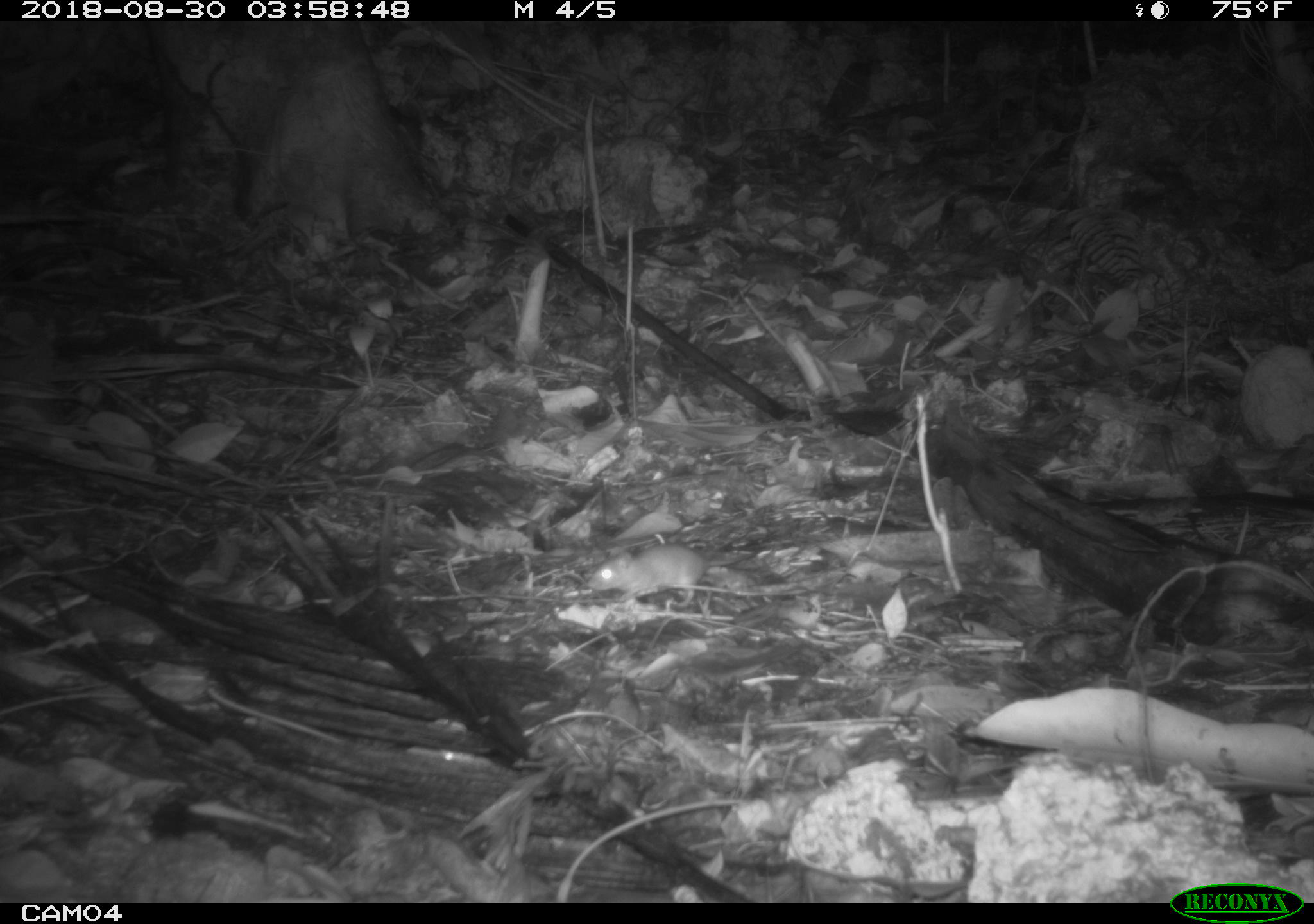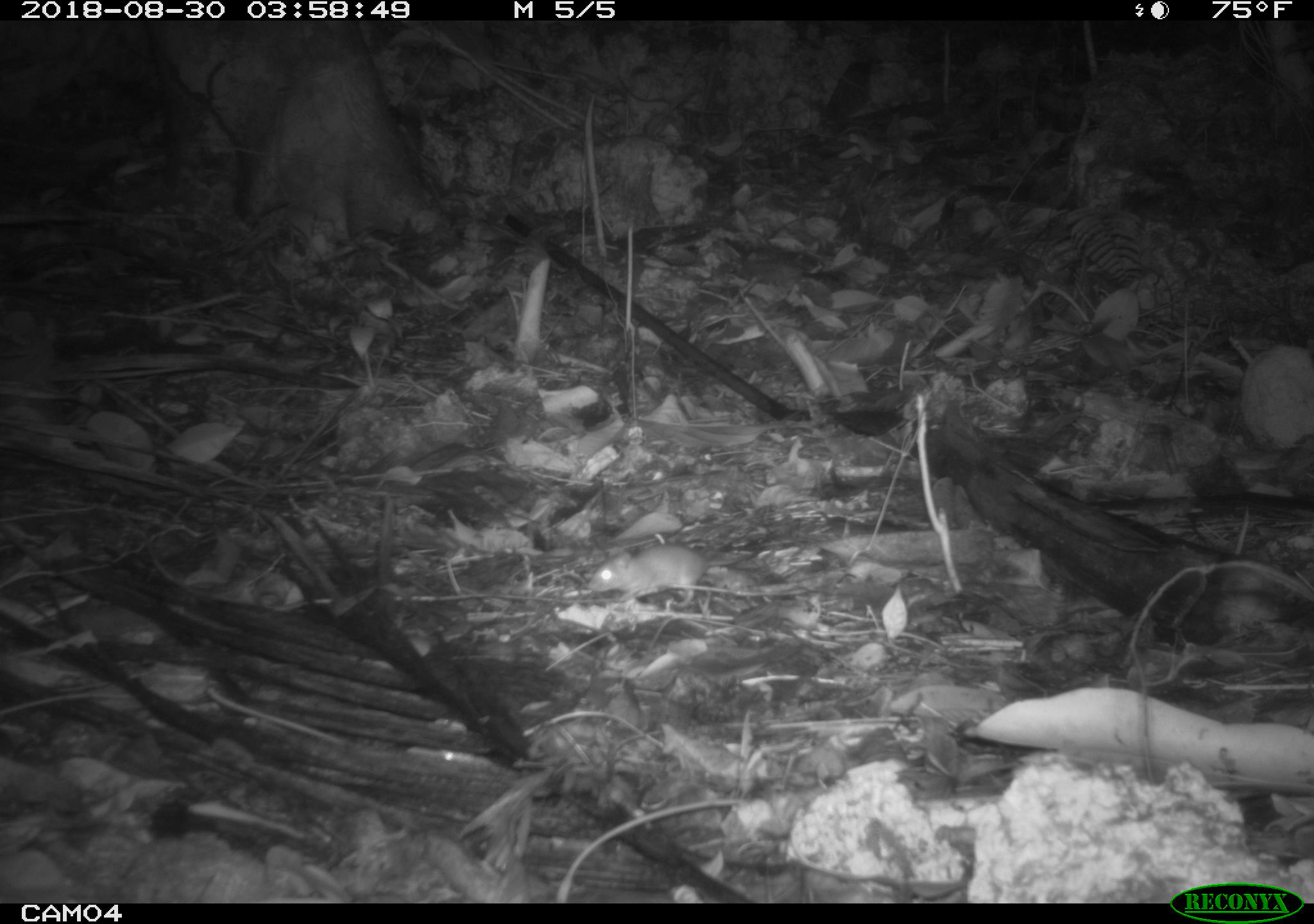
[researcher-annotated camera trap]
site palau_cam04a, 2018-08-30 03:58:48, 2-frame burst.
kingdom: Animalia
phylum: Chordata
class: Mammalia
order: Rodentia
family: Muridae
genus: Rattus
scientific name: Rattus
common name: rat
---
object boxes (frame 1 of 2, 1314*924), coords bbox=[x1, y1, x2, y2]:
rat: bbox=[585, 540, 772, 606]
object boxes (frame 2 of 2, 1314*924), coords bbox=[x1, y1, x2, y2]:
rat: bbox=[583, 537, 764, 610]